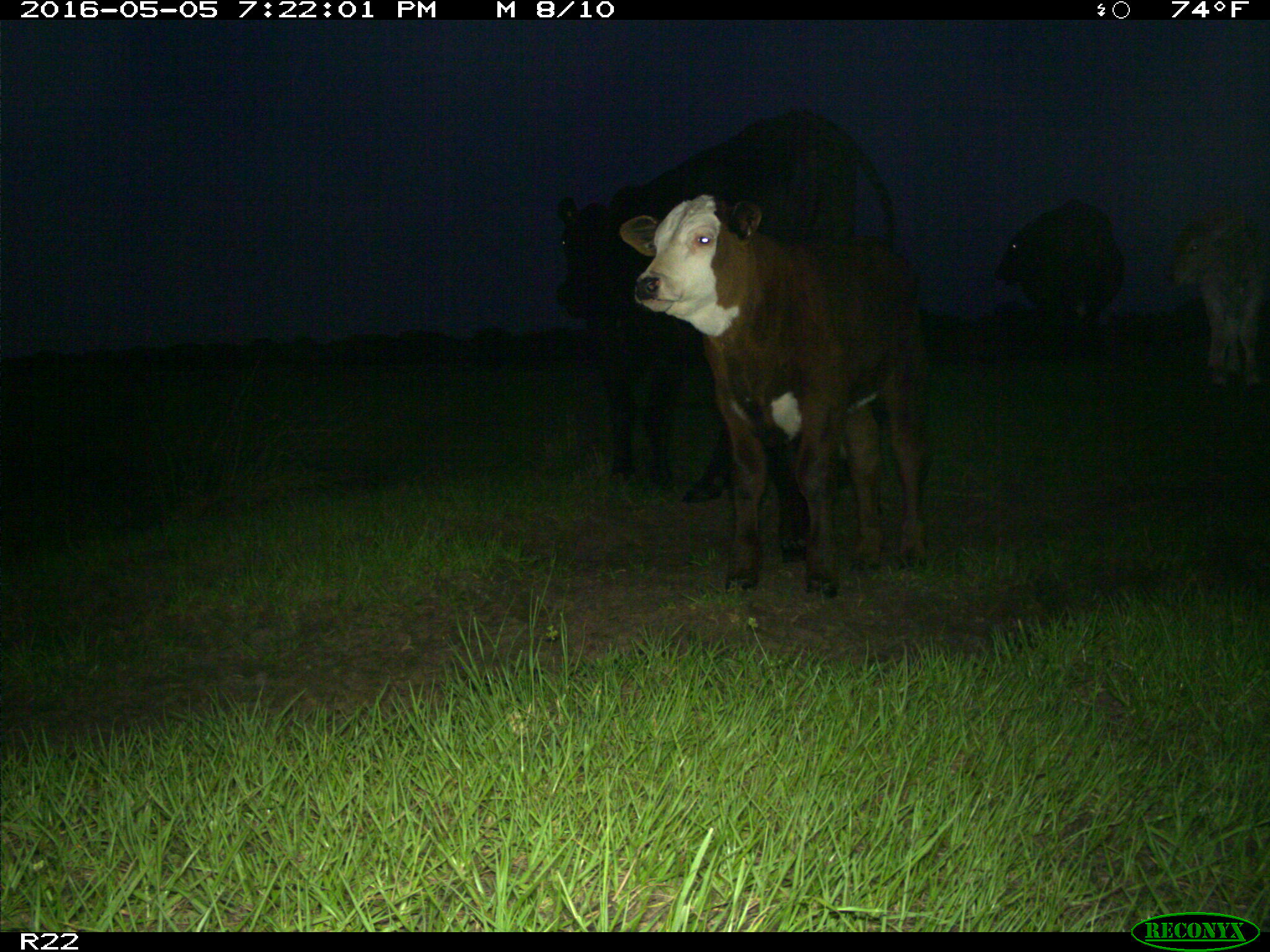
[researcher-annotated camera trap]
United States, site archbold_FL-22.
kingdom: Animalia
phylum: Chordata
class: Mammalia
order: Artiodactyla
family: Bovidae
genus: Bos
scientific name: Bos taurus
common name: domestic cow